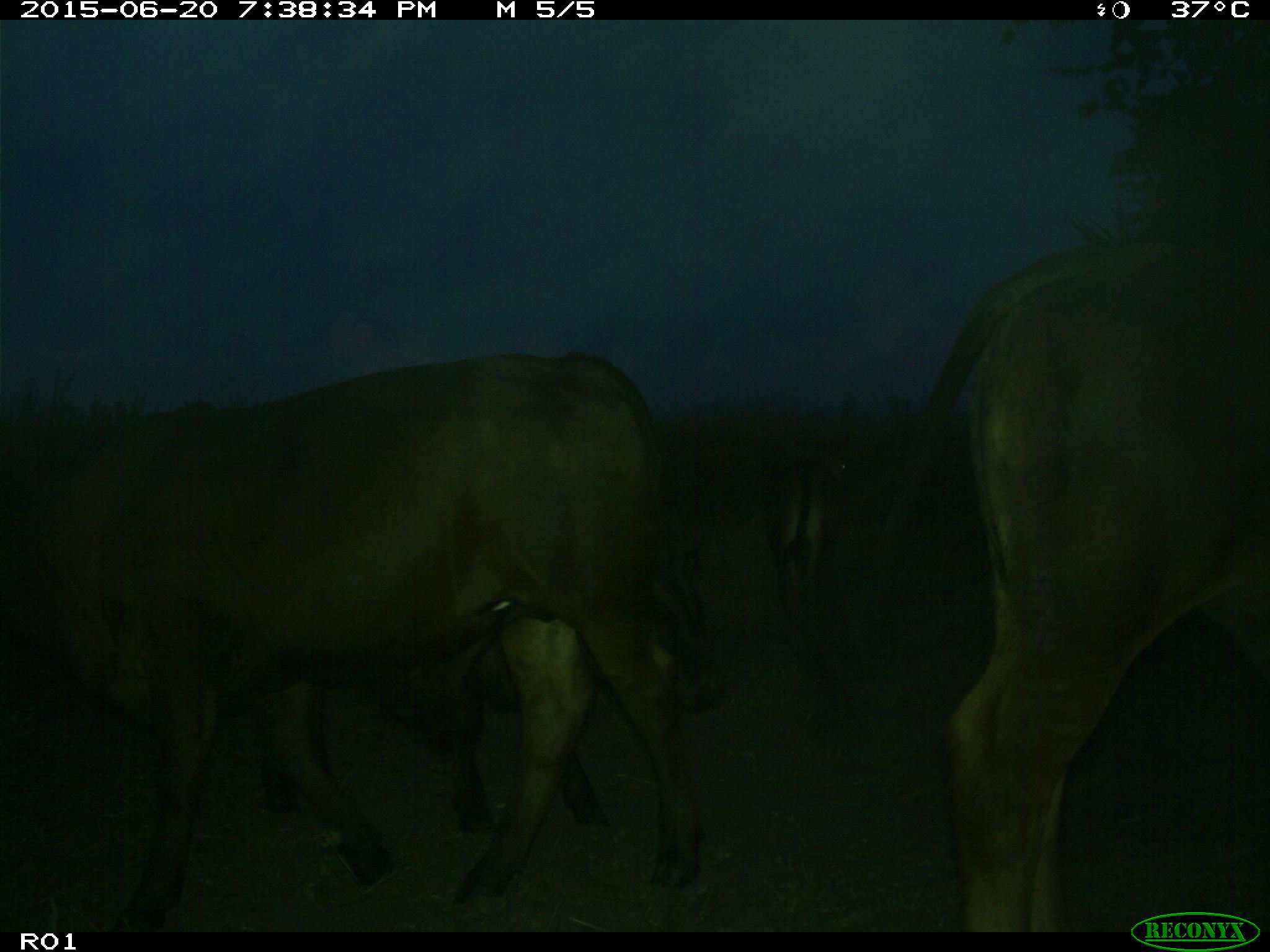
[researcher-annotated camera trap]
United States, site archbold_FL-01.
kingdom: Animalia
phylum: Chordata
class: Mammalia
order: Artiodactyla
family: Bovidae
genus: Bos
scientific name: Bos taurus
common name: domestic cow